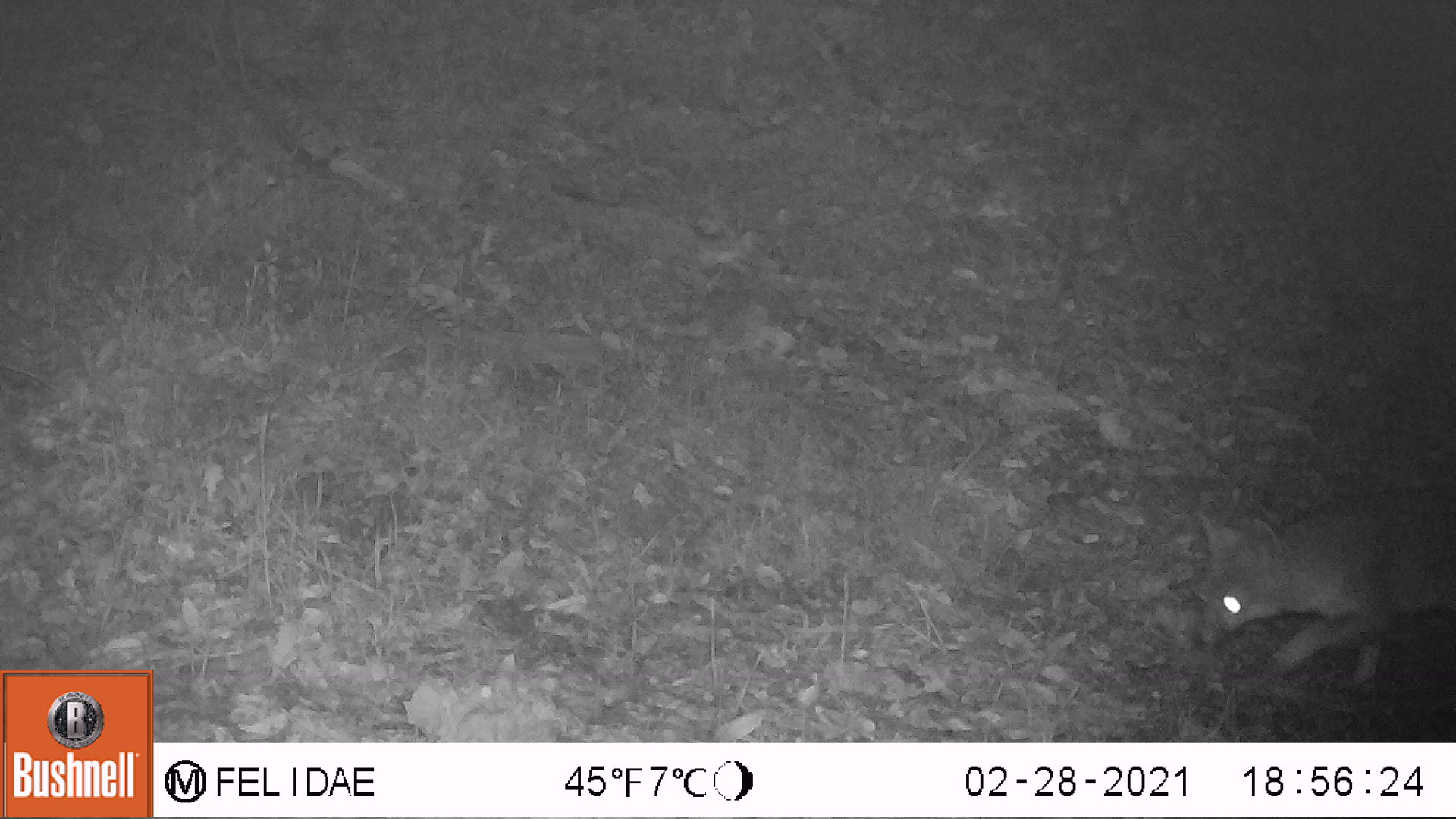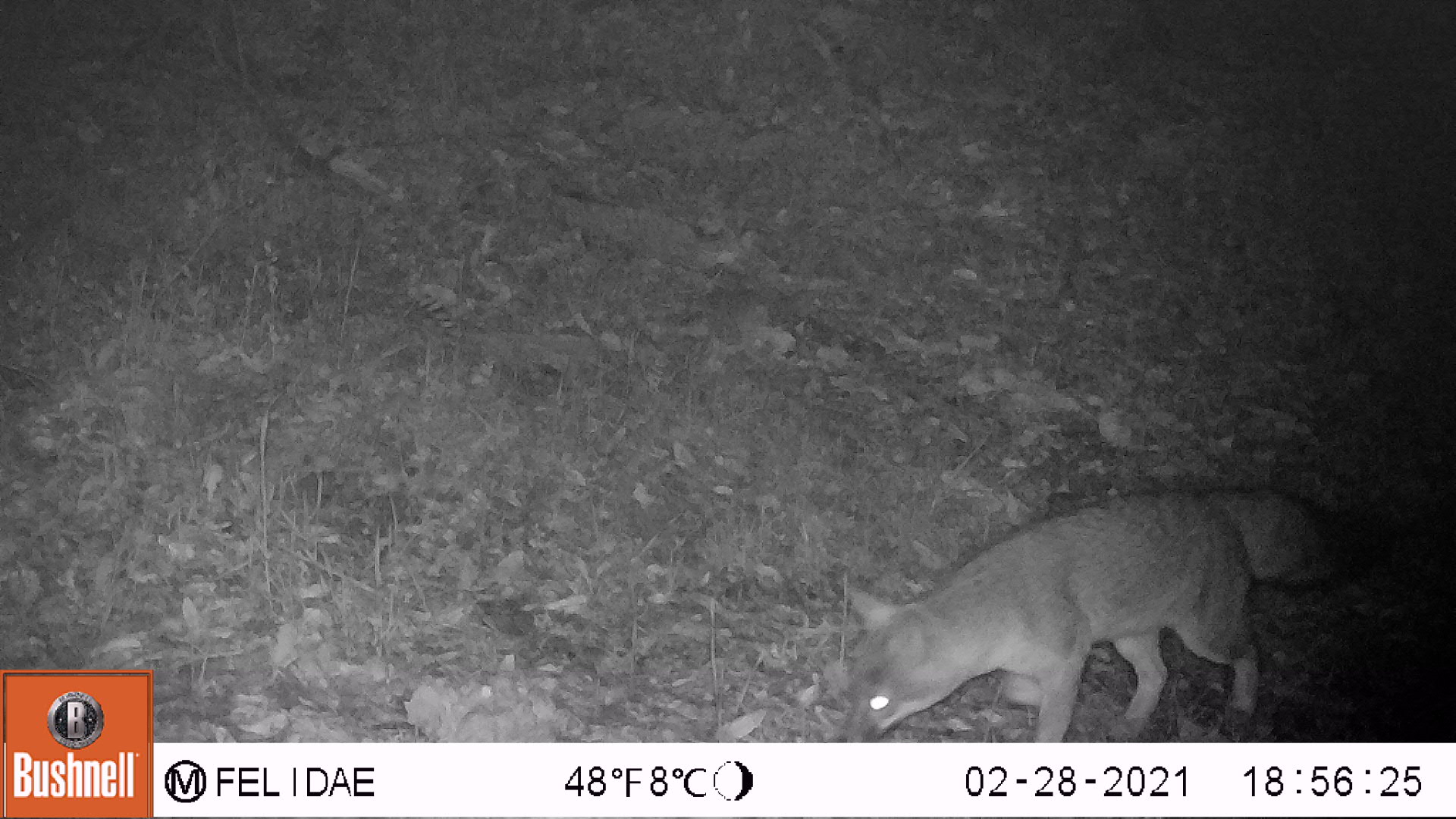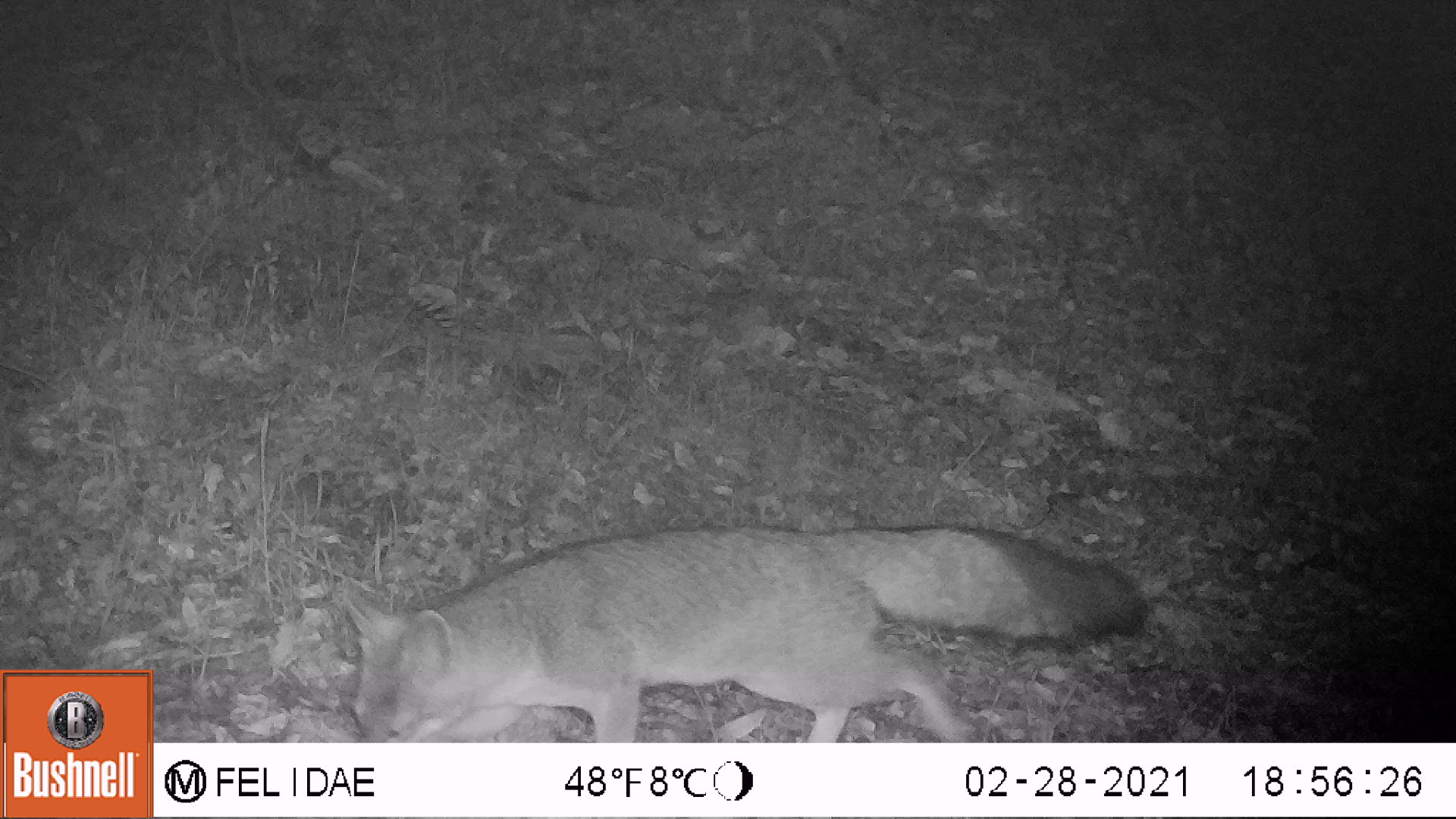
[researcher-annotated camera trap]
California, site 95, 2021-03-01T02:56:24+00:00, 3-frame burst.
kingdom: Animalia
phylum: Chordata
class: Mammalia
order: Carnivora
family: Canidae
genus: Urocyon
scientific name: Urocyon cinereoargenteus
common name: gray fox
Gray fox (Urocyon cinereoargenteus).